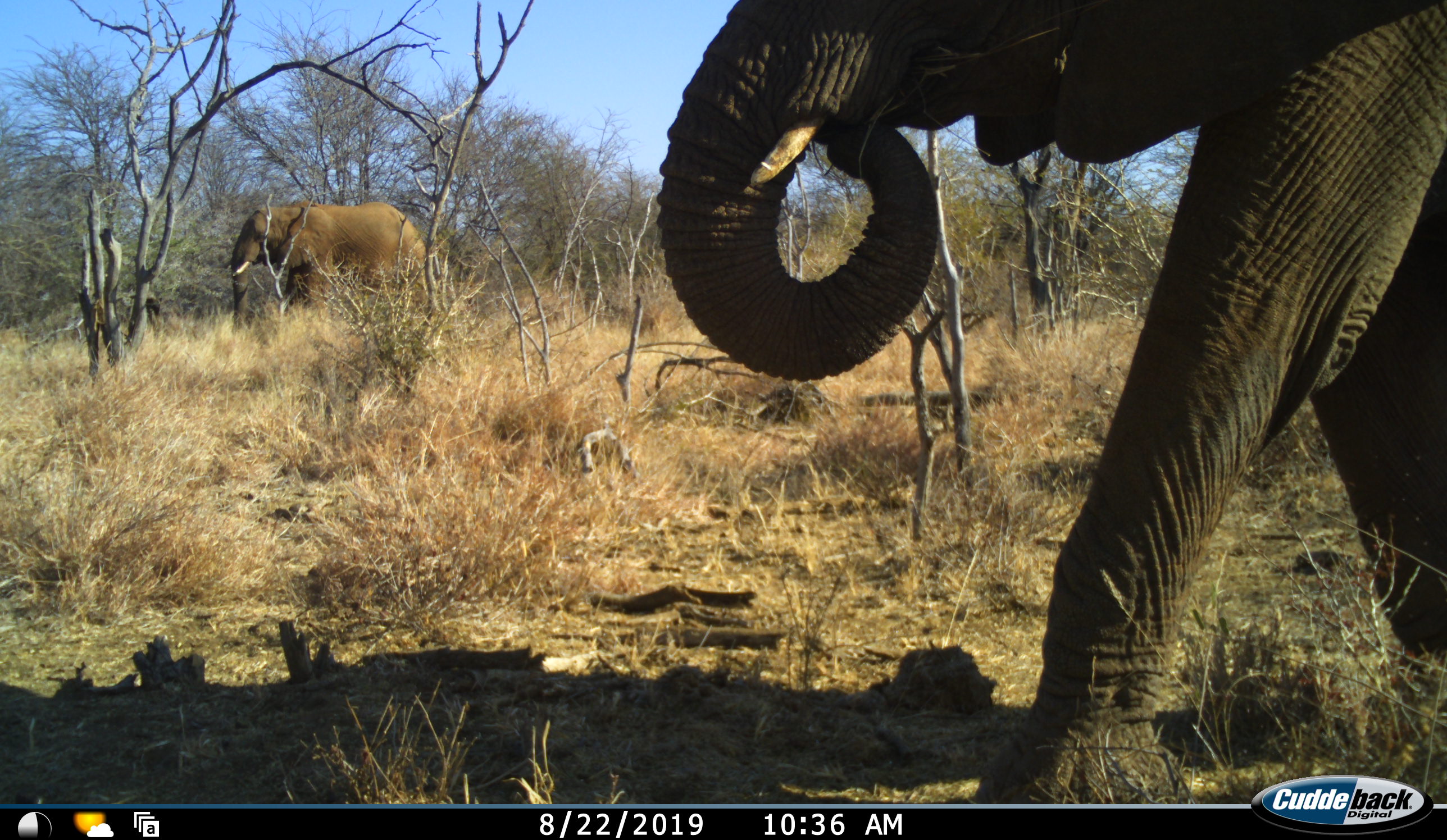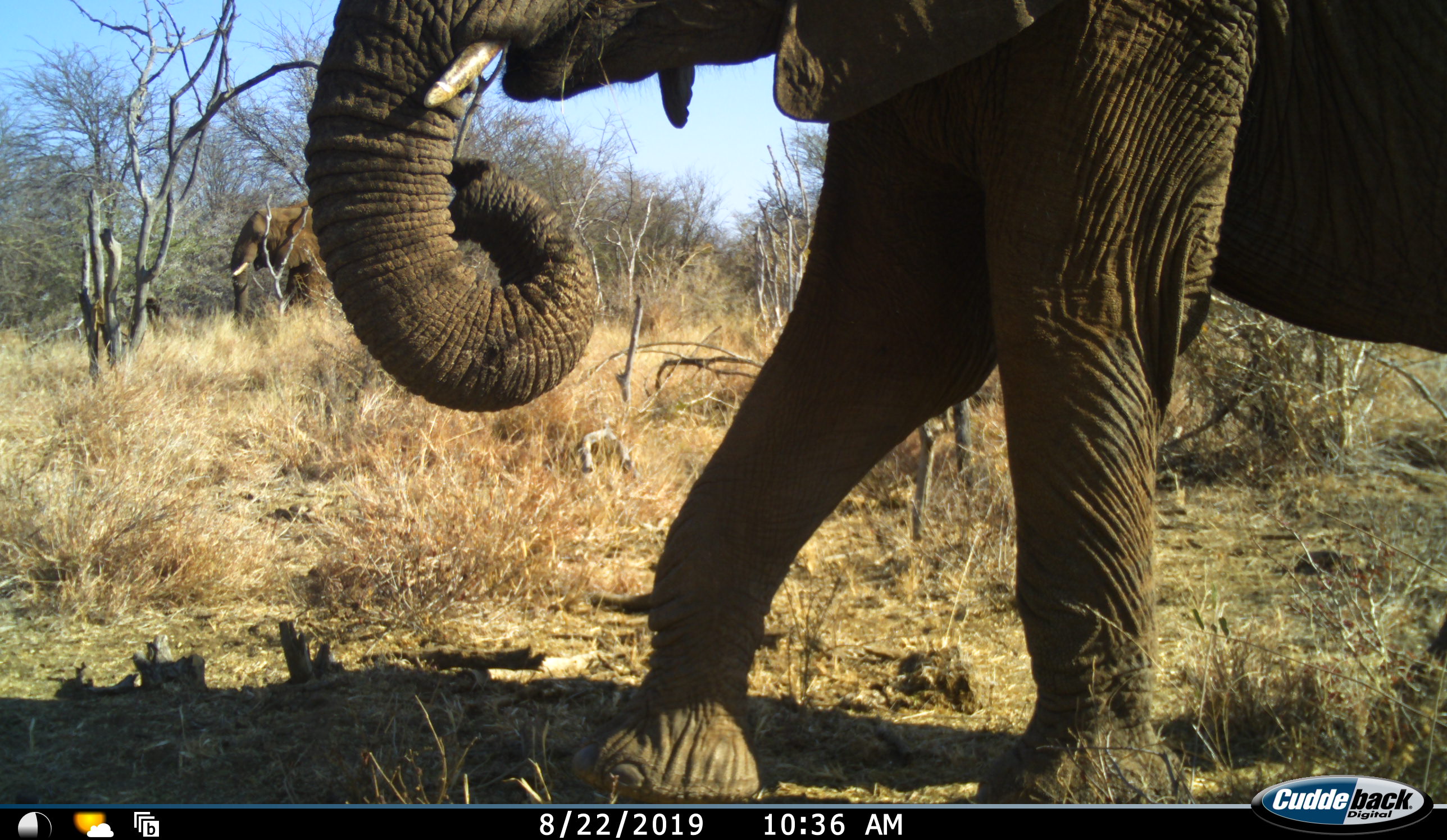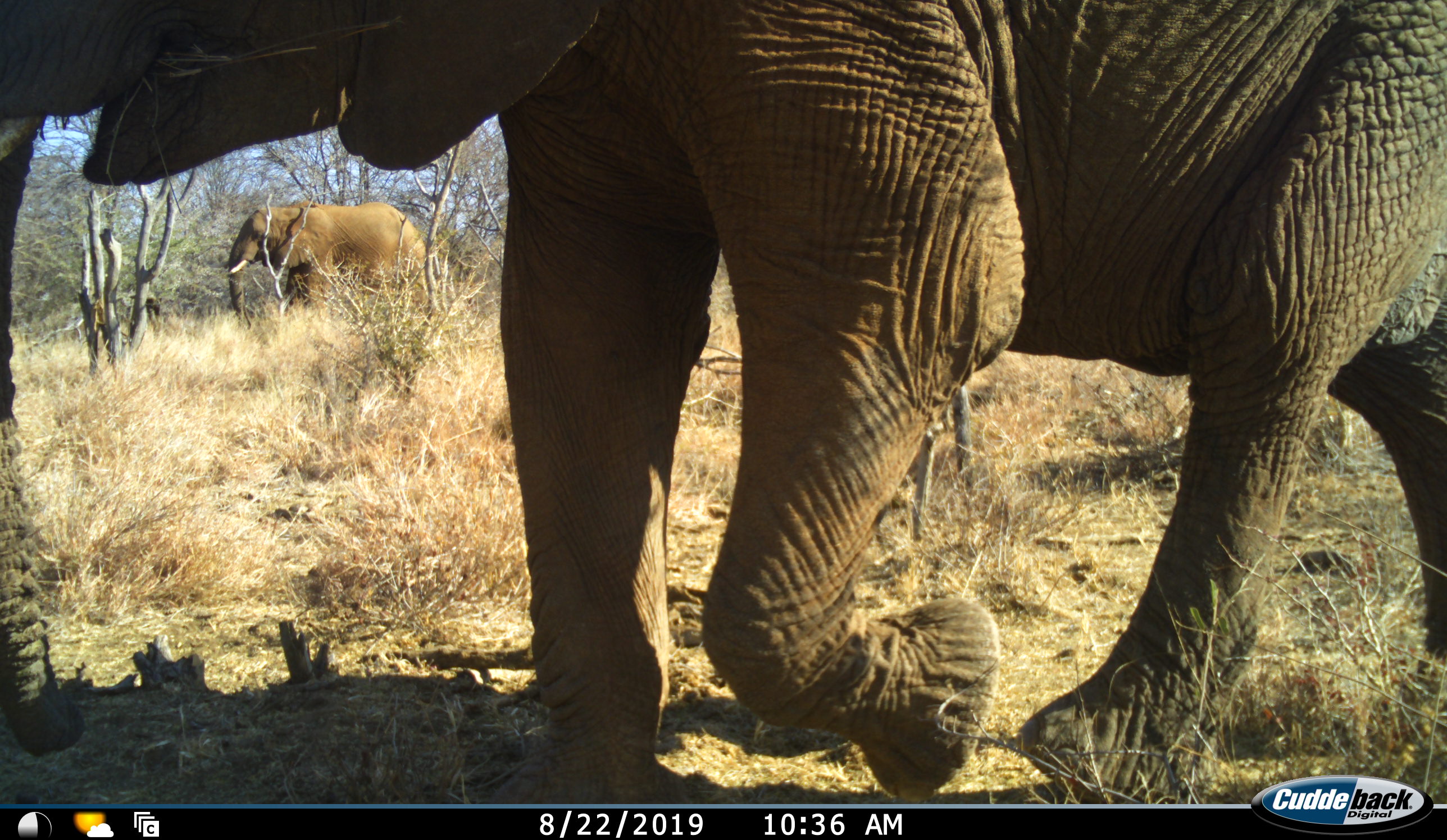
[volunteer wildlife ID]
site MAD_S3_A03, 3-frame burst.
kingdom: Animalia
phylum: Chordata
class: Mammalia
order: Proboscidea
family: Elephantidae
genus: Loxodonta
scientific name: Loxodonta africana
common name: african bush elephant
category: elephant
Elephant (african bush elephant) (Loxodonta africana), count 2. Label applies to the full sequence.